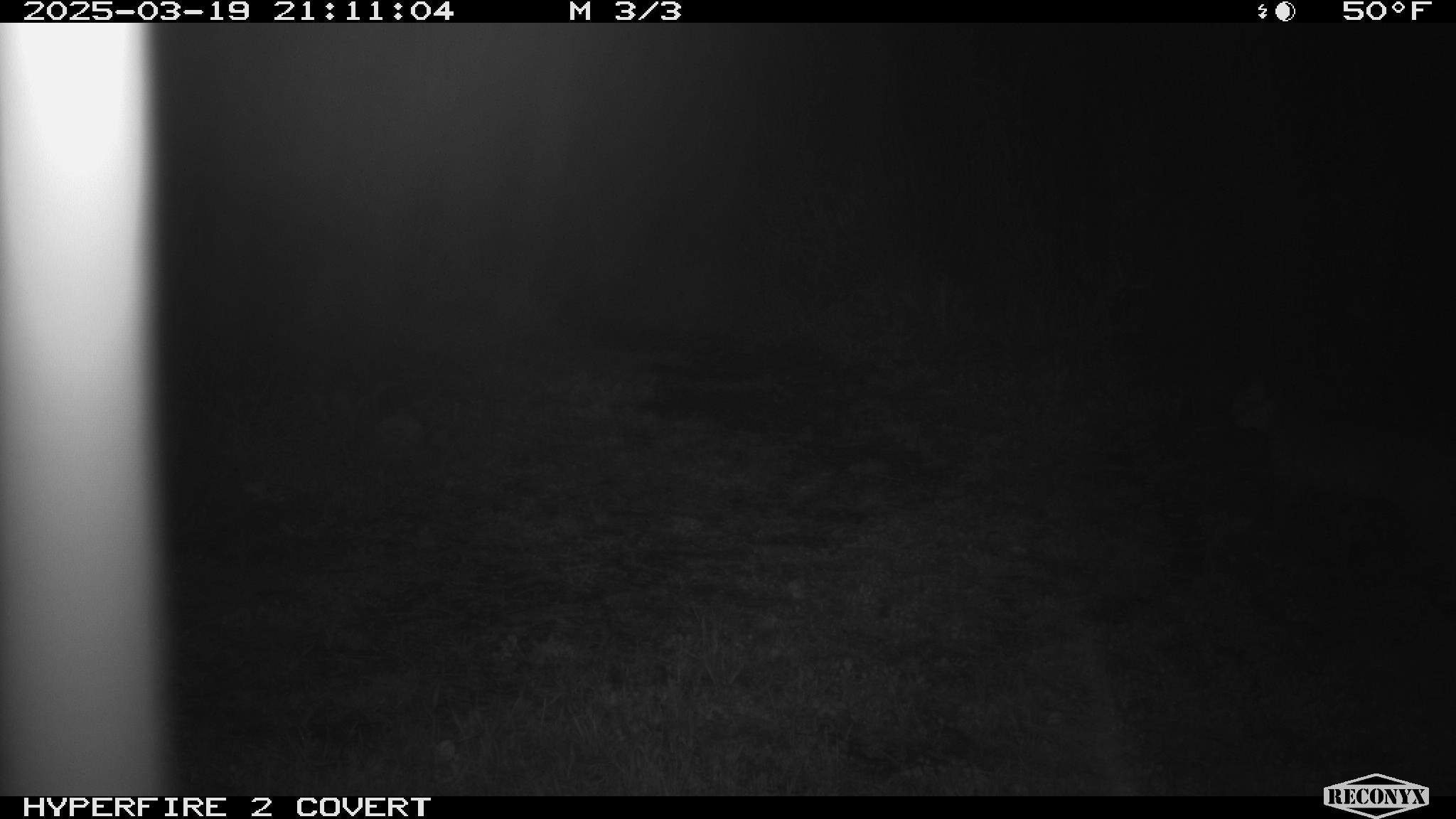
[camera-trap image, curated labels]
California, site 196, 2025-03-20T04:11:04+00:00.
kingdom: Animalia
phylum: Chordata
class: Mammalia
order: Carnivora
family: Felidae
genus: Lynx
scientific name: Lynx rufus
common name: bobcat